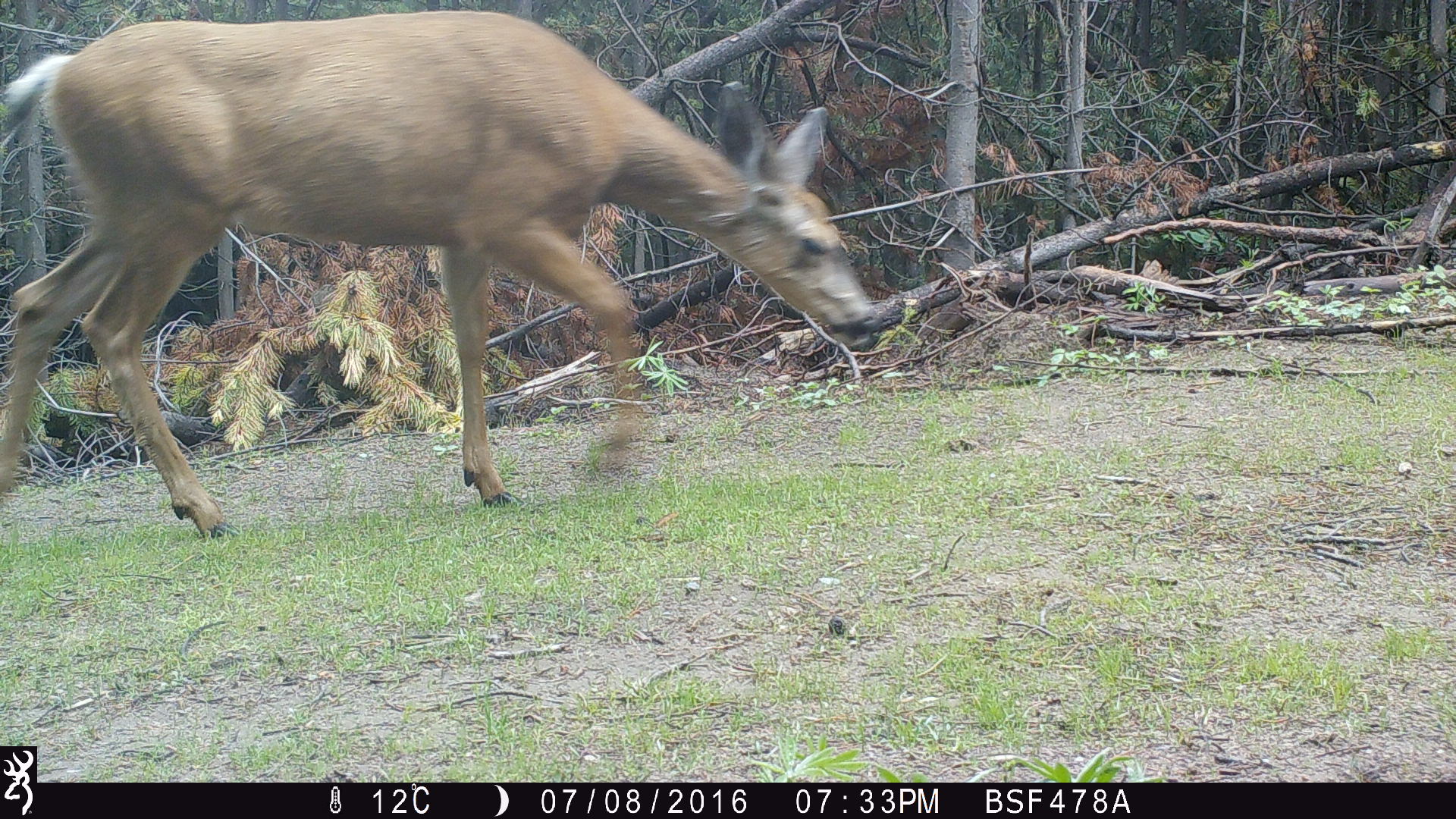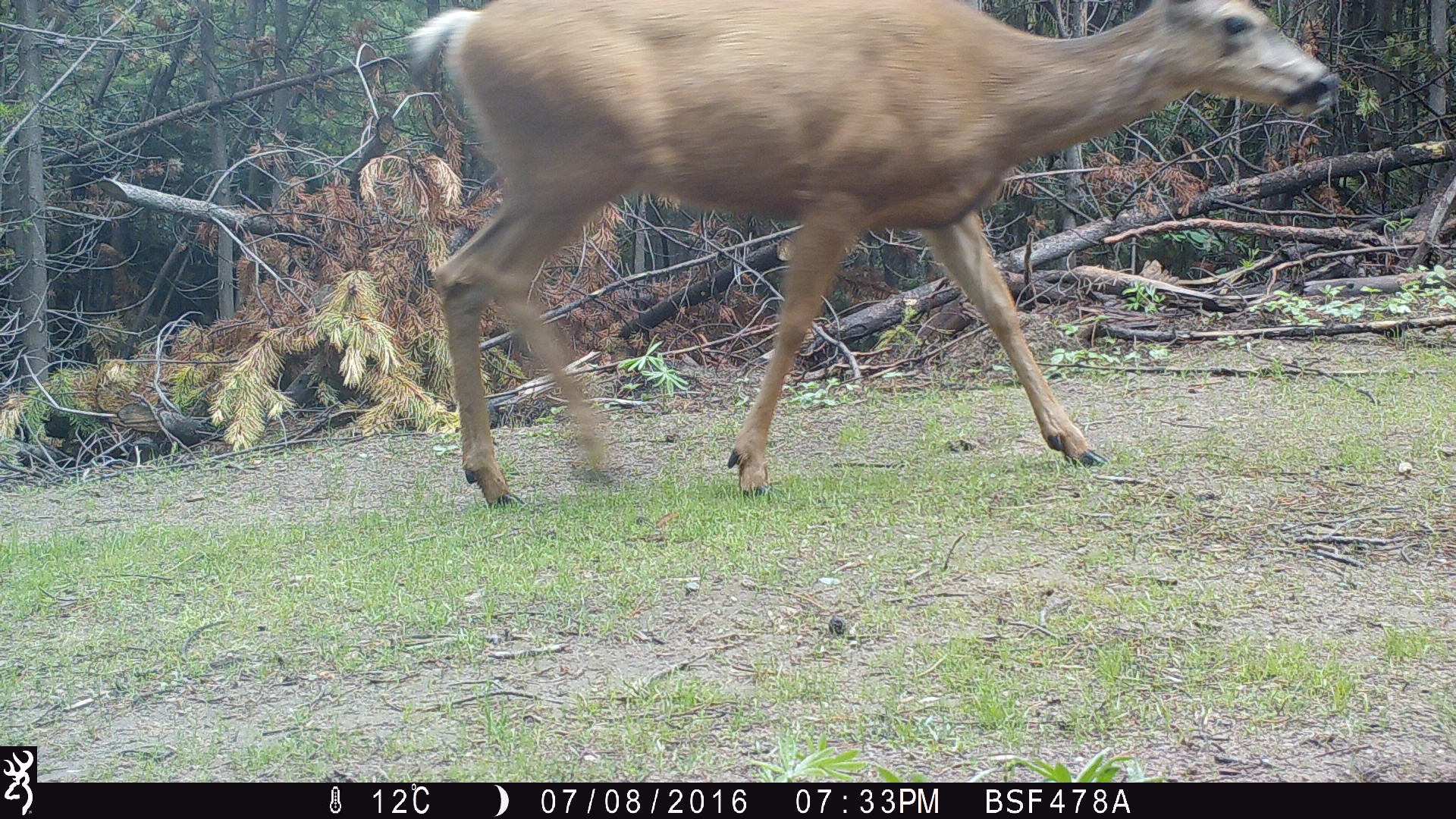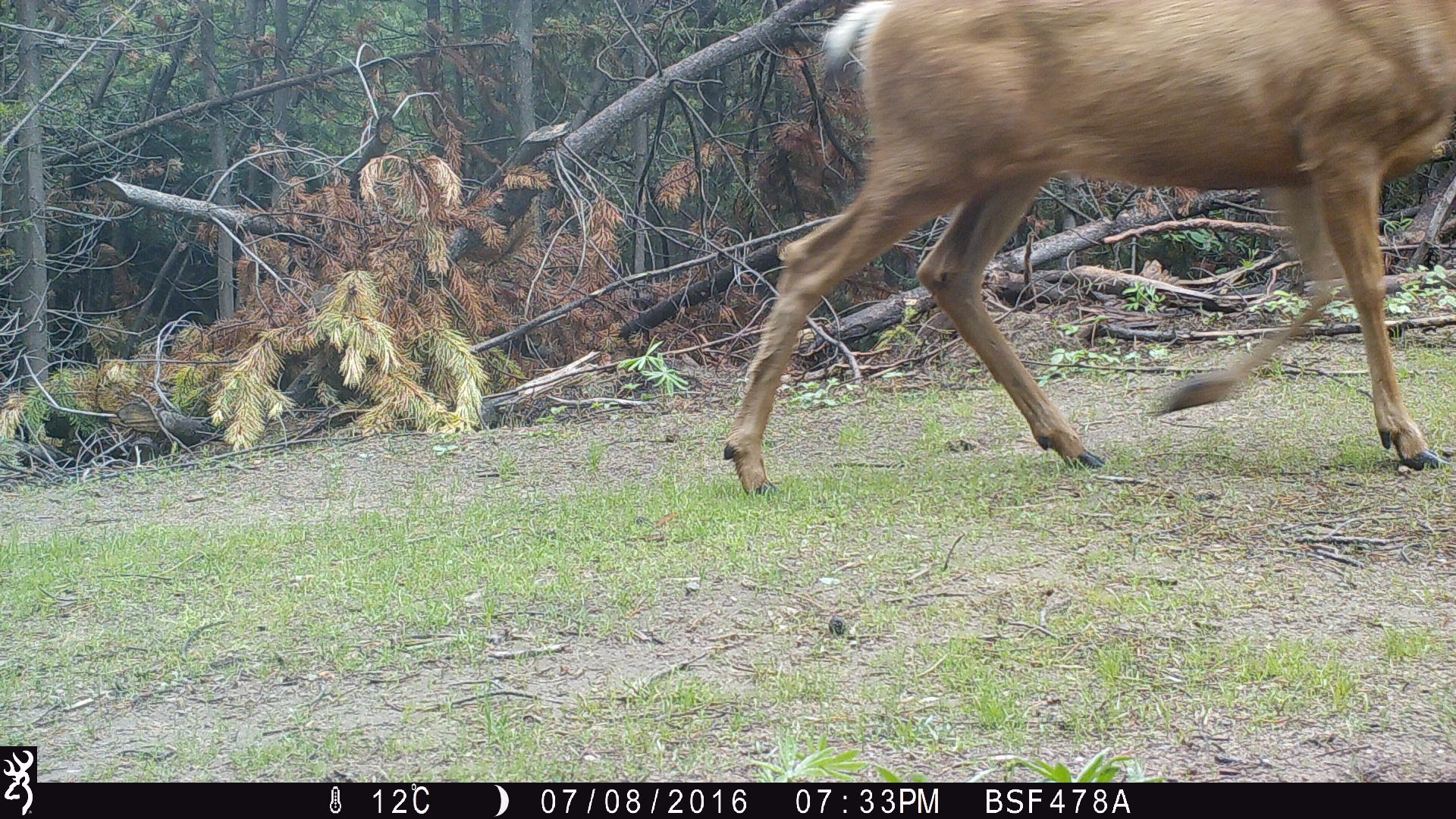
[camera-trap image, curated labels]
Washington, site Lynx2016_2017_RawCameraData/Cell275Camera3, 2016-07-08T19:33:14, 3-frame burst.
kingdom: Animalia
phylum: Chordata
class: Mammalia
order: Artiodactyla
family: Cervidae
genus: Odocoileus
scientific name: Odocoileus hemionus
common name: mule deer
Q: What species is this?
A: Odocoileus hemionus (mule deer).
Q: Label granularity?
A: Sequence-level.